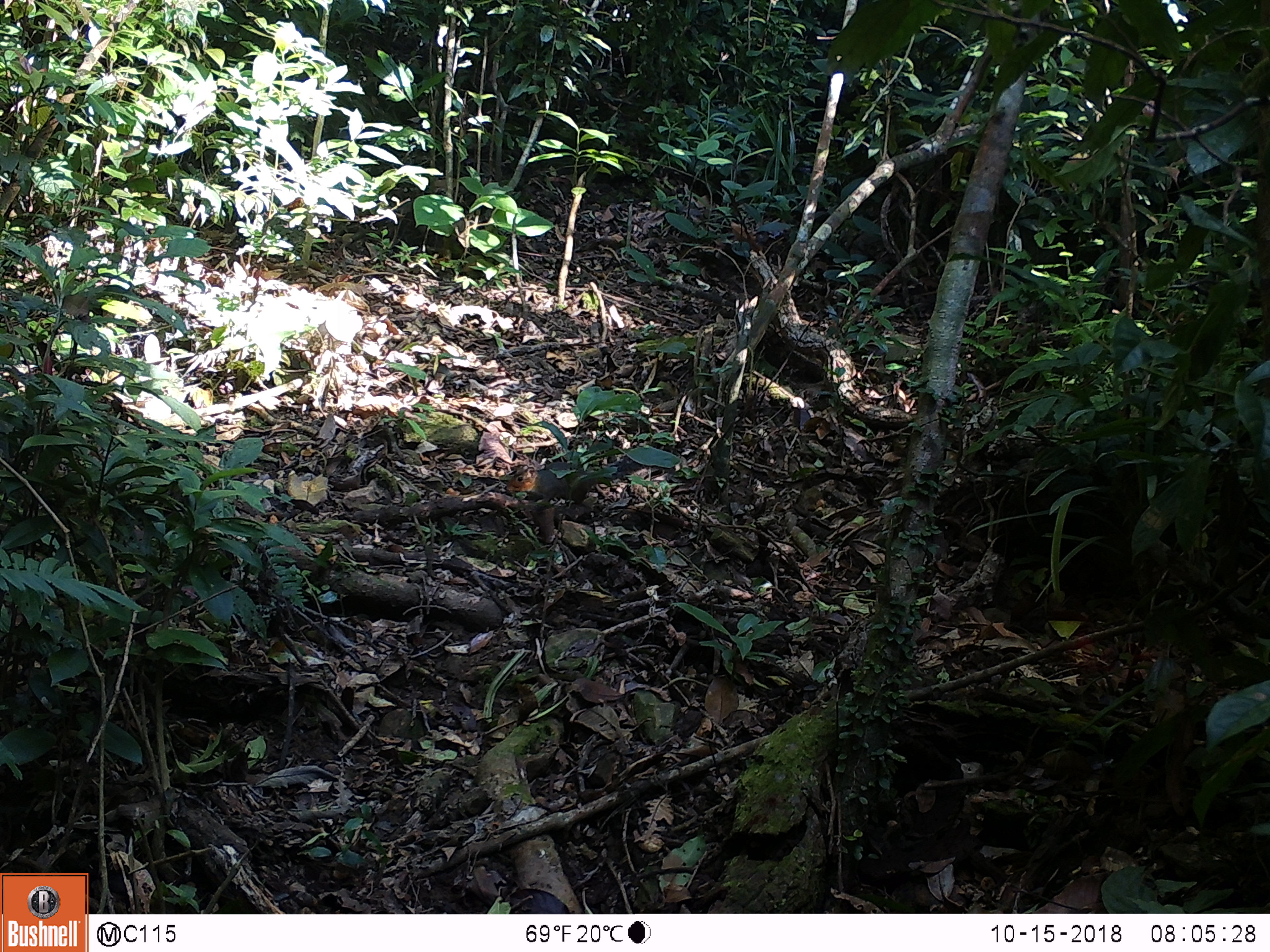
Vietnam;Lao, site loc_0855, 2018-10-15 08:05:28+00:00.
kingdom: Animalia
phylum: Chordata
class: Mammalia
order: Rodentia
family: Sciuridae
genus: Dremomys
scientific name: Dremomys rufigenis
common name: red-cheeked squirrel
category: red cheeked squirrel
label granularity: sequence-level